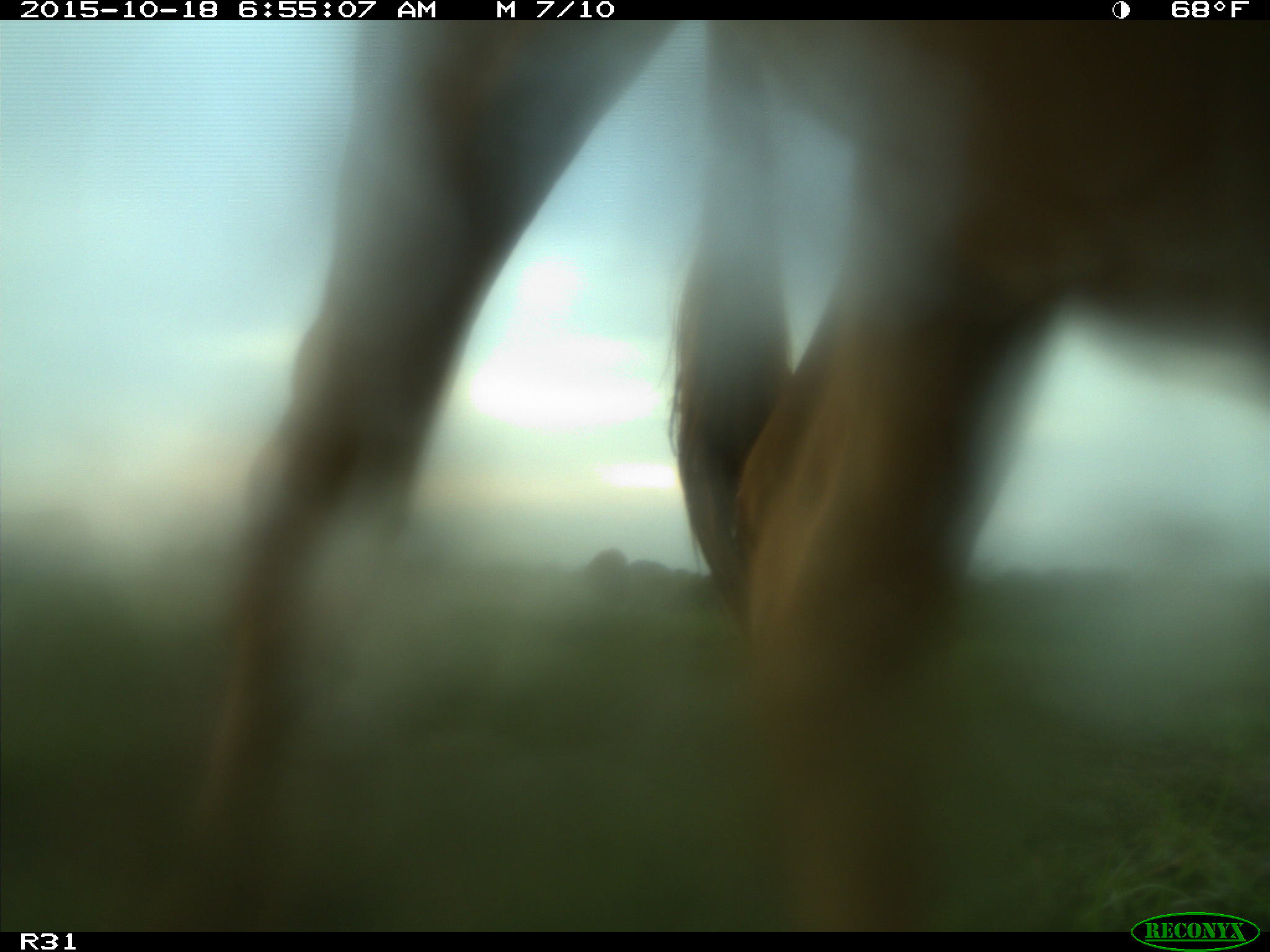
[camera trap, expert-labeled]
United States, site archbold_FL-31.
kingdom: Animalia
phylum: Chordata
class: Mammalia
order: Artiodactyla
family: Bovidae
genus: Bos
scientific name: Bos taurus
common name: domestic cow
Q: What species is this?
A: Bos taurus (domestic cow).